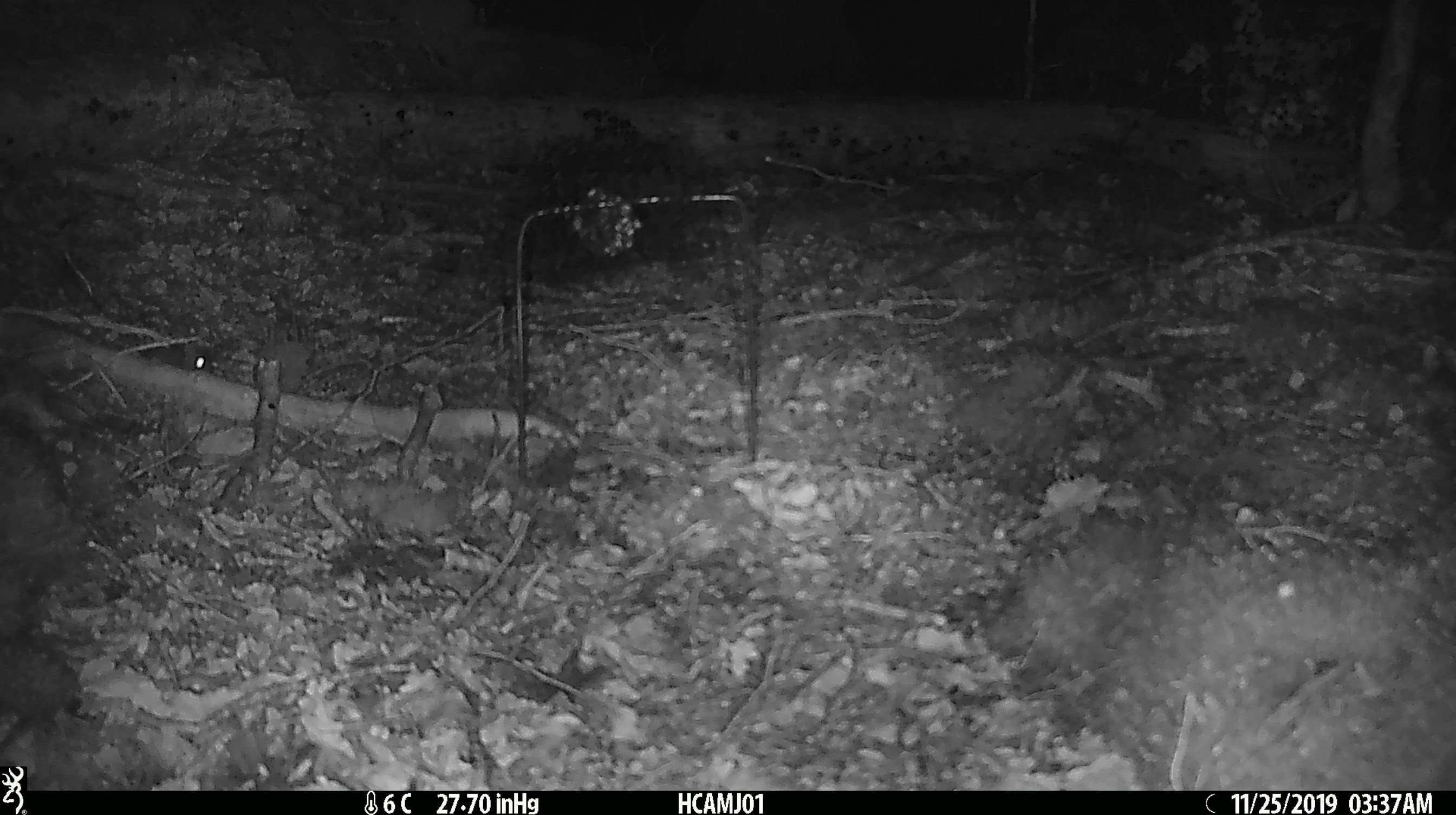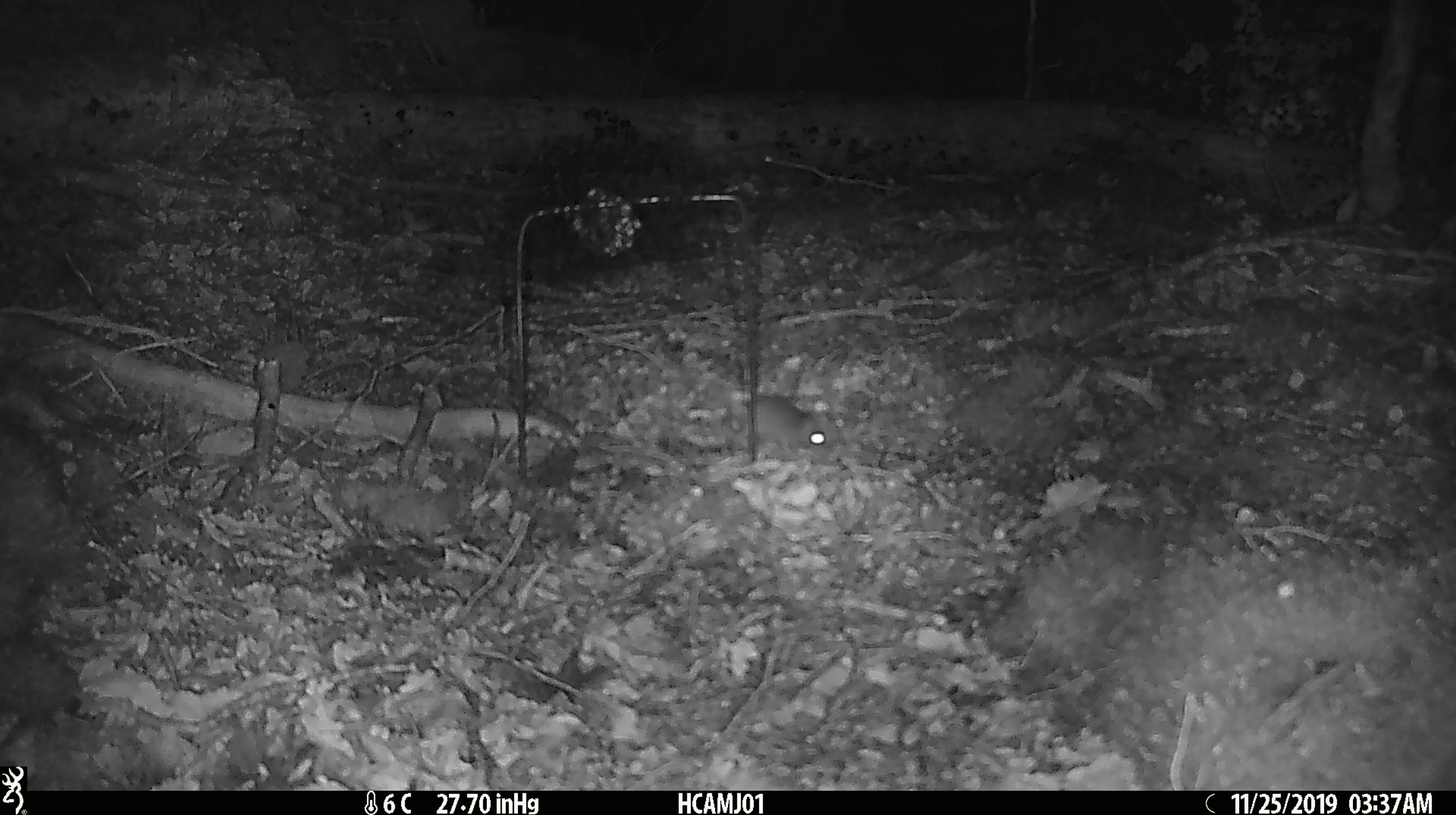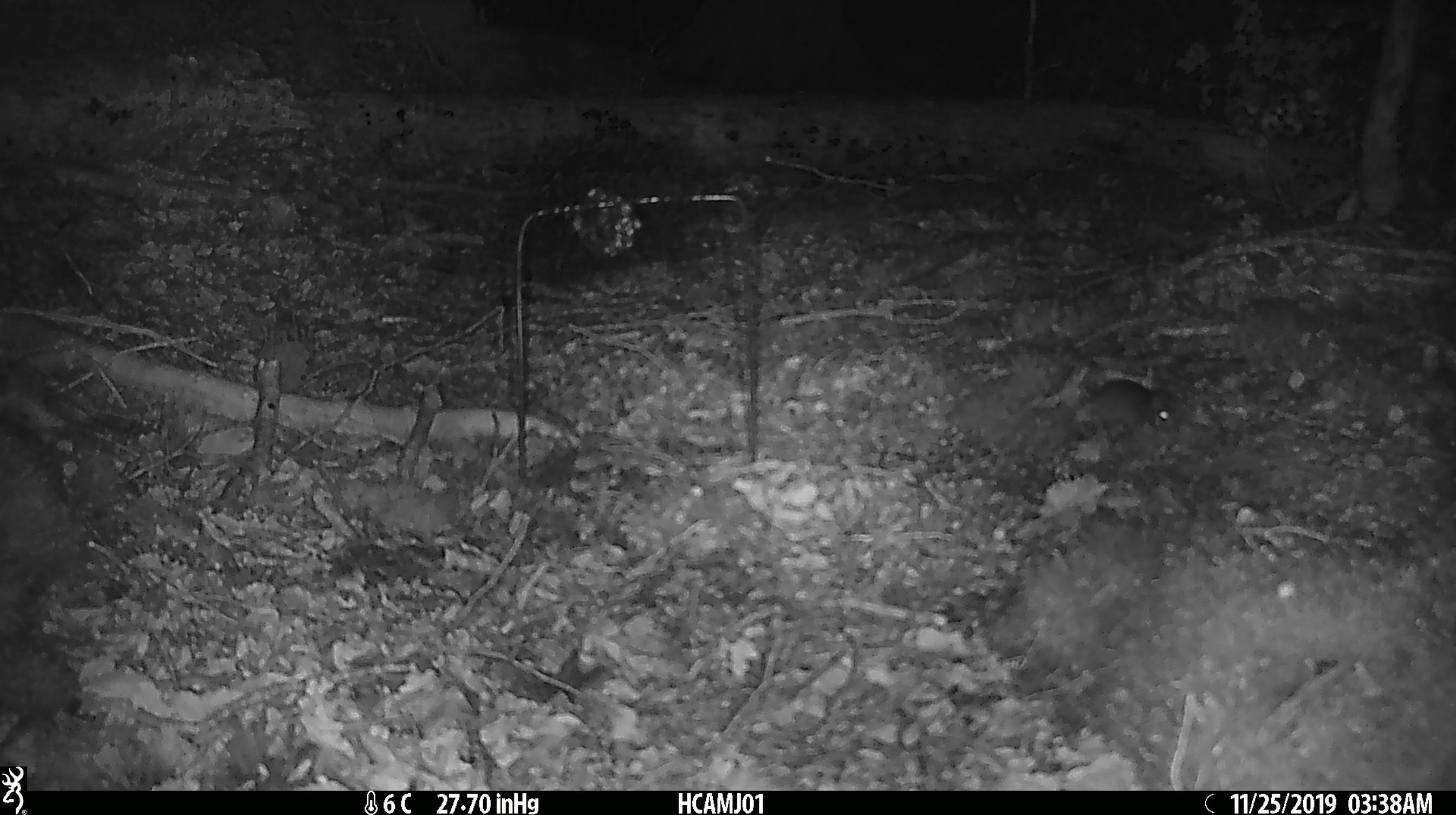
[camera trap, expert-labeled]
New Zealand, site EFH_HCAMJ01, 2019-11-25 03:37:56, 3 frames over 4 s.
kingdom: Animalia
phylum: Chordata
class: Mammalia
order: Rodentia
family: Muridae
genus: Mus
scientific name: Mus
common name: mouse